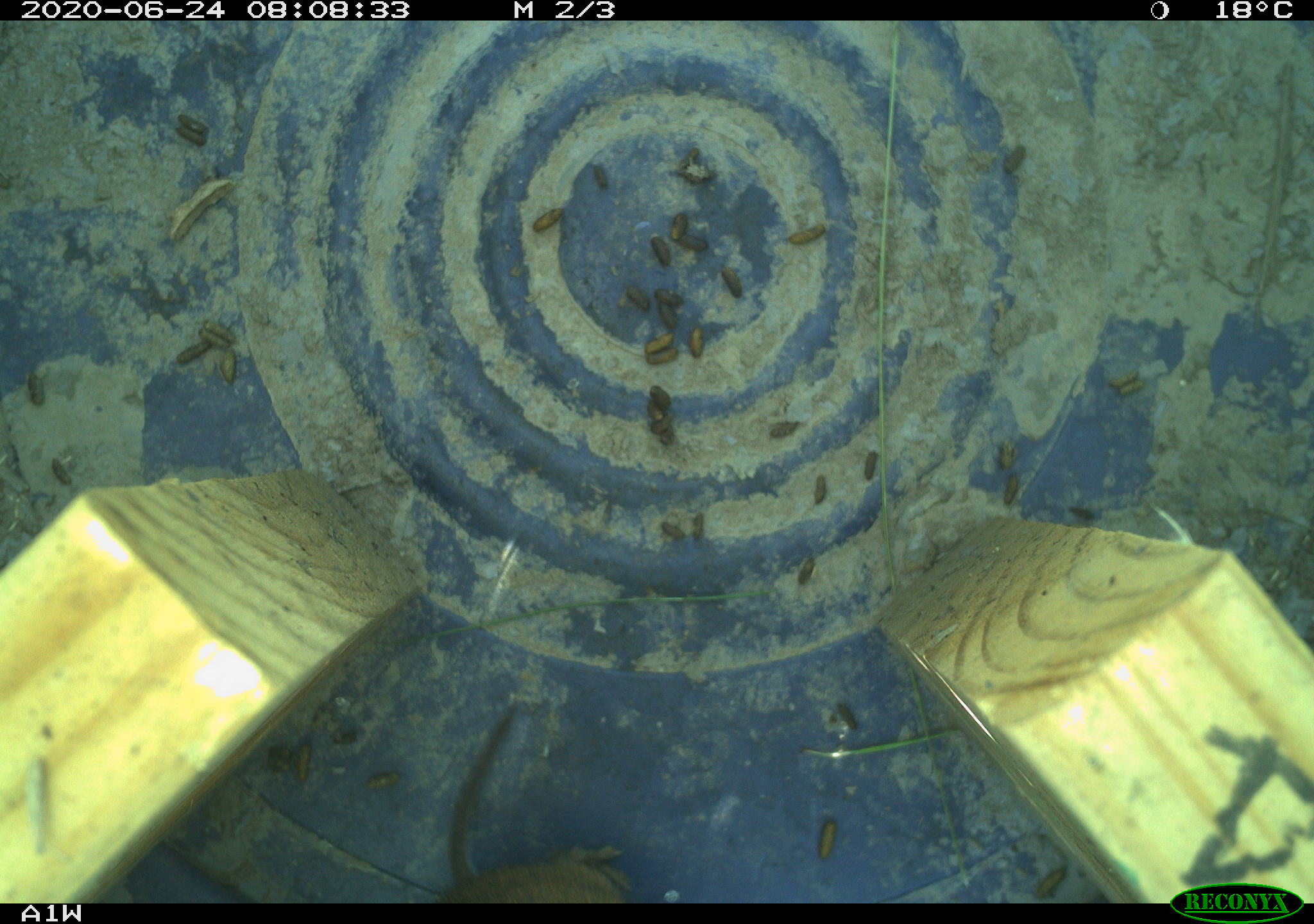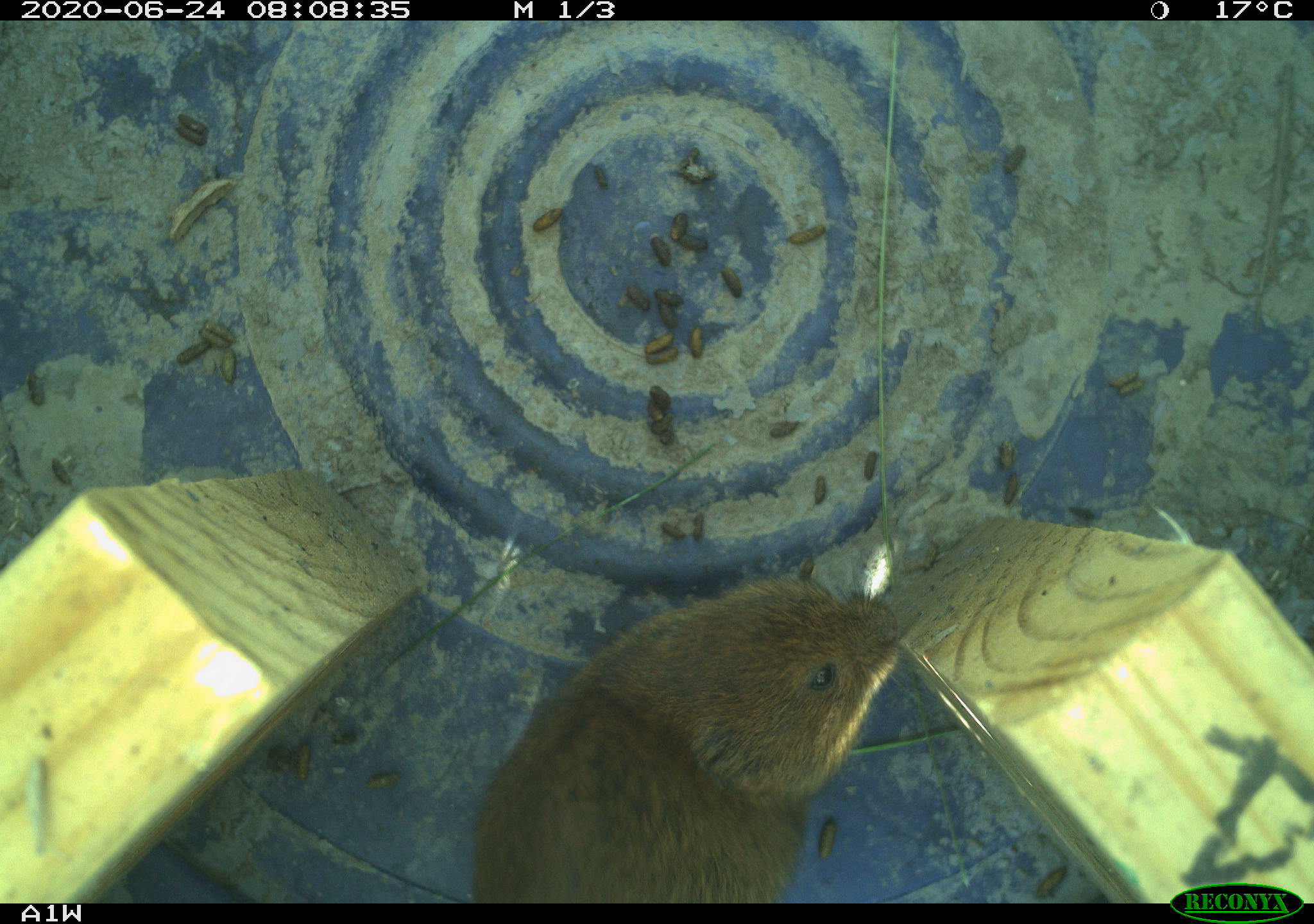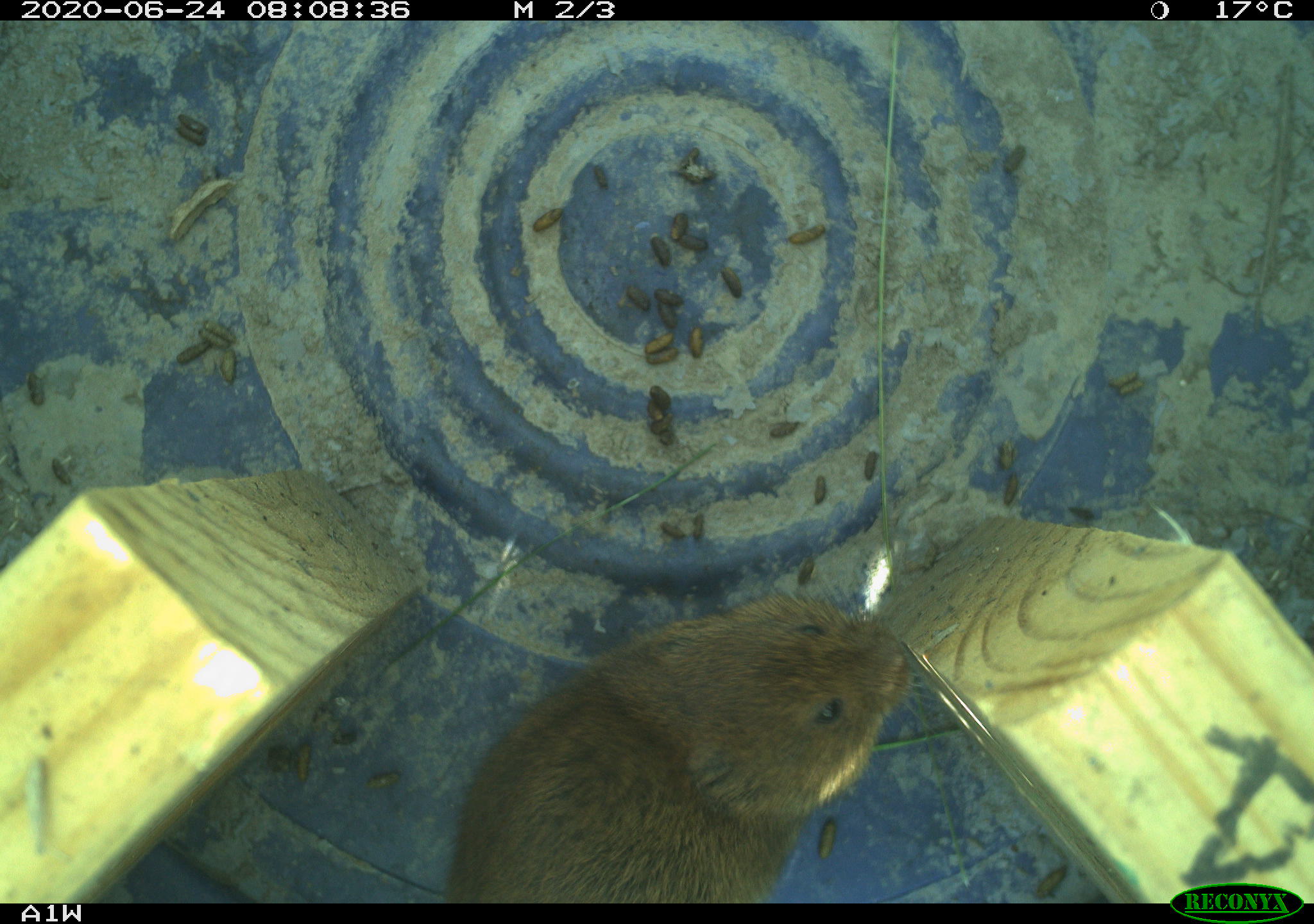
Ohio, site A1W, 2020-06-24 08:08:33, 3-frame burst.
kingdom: Animalia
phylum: Chordata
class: Mammalia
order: Rodentia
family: Cricetidae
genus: Microtus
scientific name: Microtus pennsylvanicus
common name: meadow vole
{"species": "meadow vole (Microtus pennsylvanicus)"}